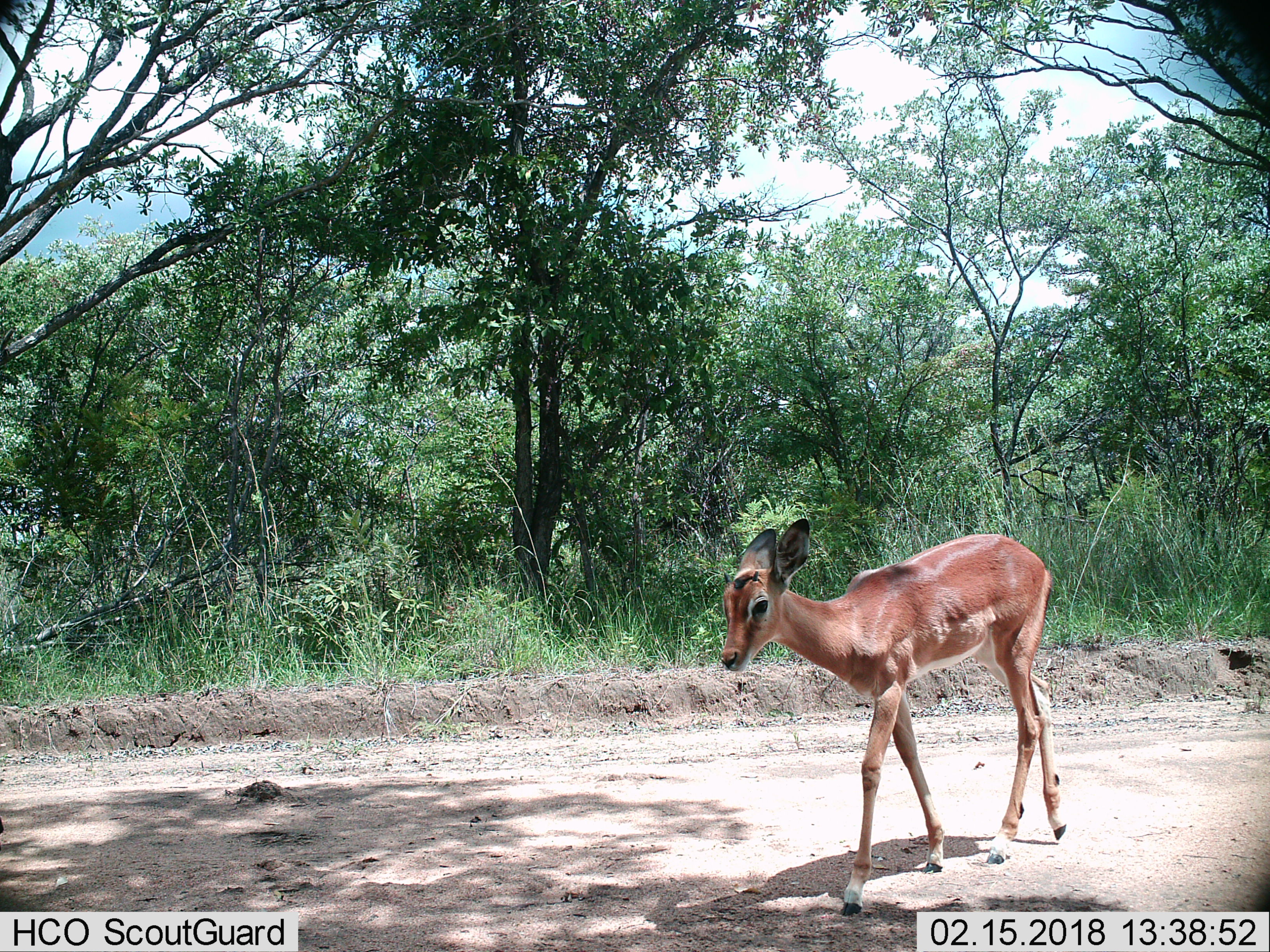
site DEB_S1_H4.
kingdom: Animalia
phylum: Chordata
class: Mammalia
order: Artiodactyla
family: Bovidae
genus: Aepyceros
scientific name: Aepyceros melampus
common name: impala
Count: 1.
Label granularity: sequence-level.